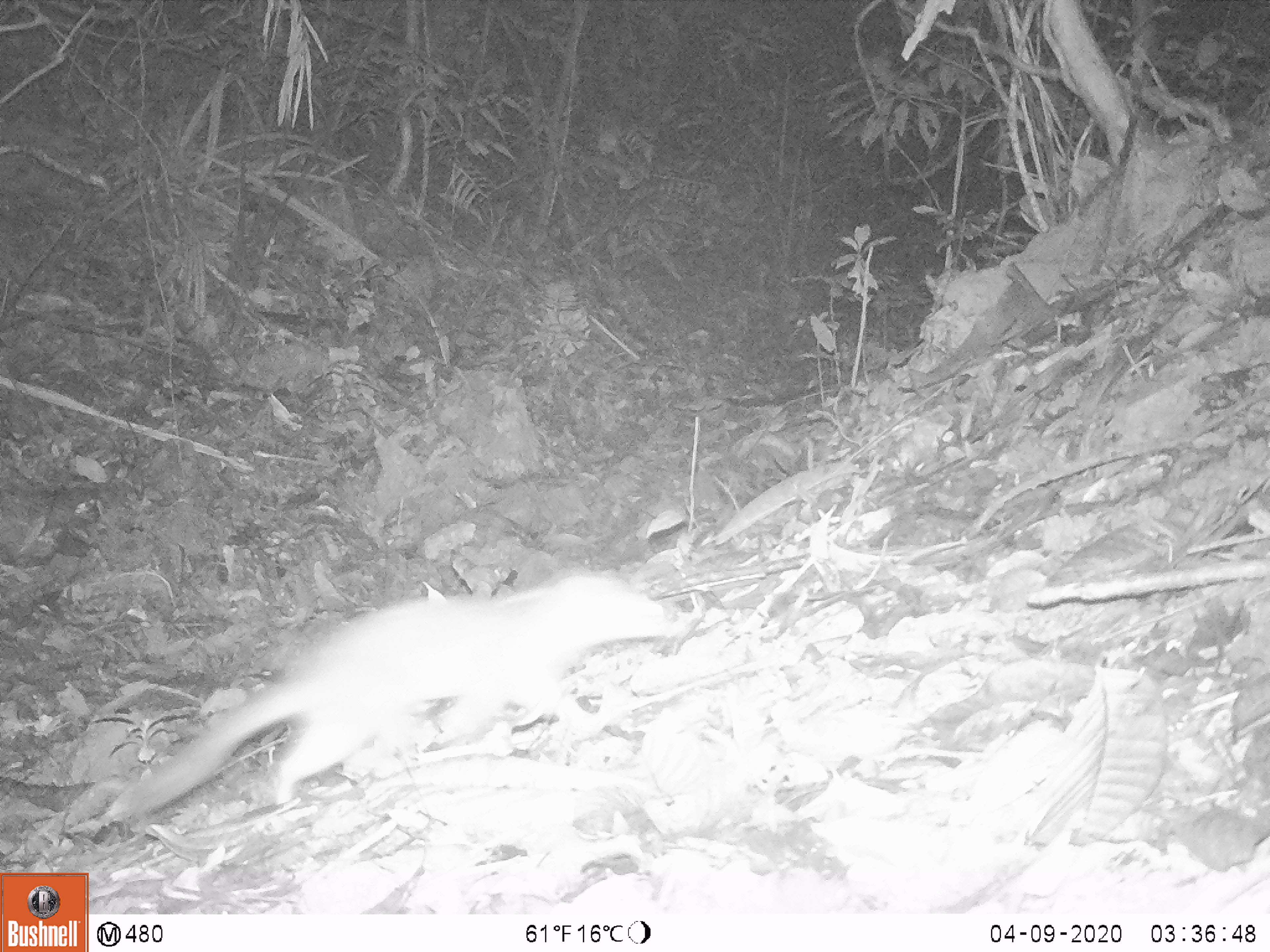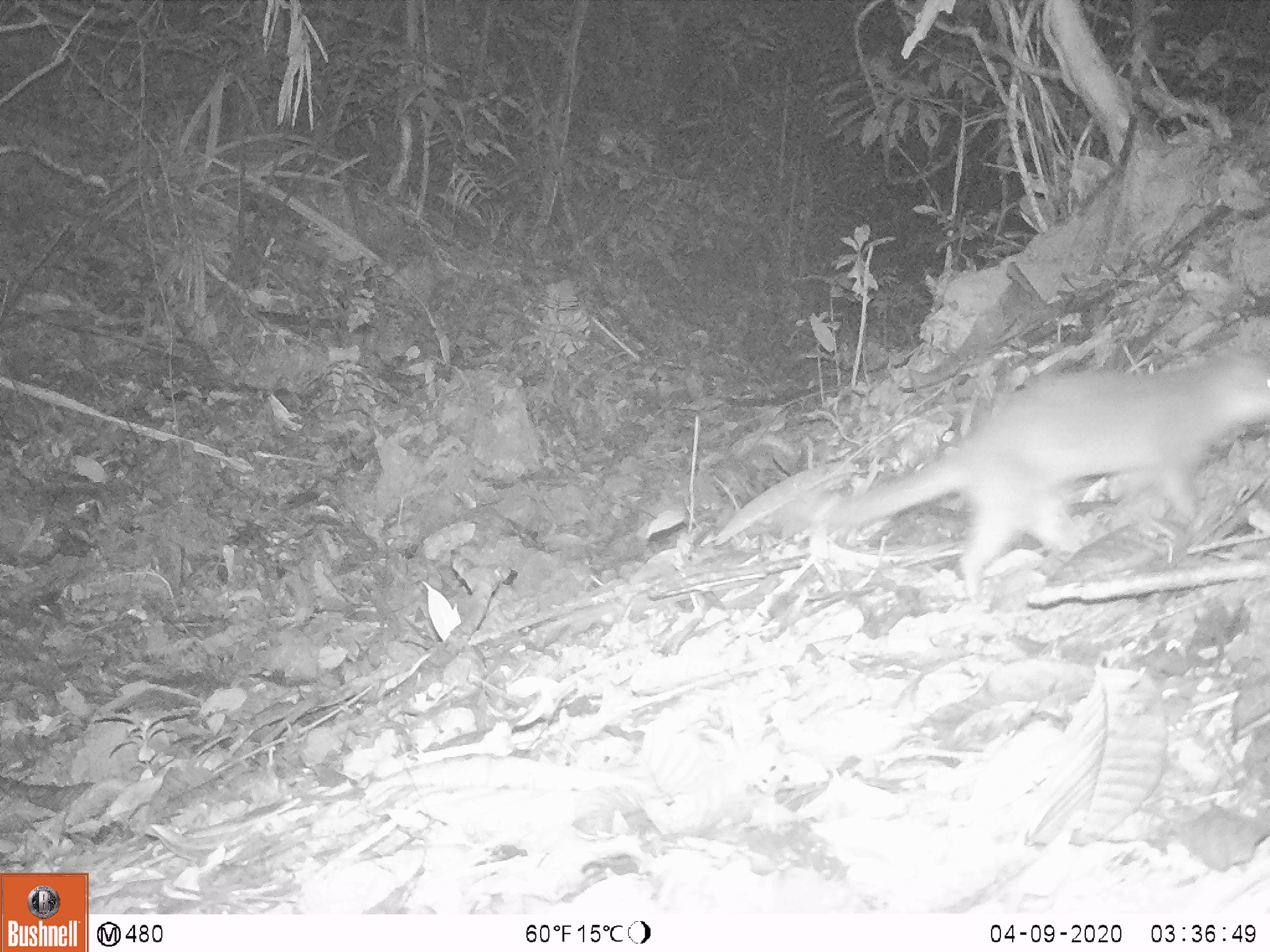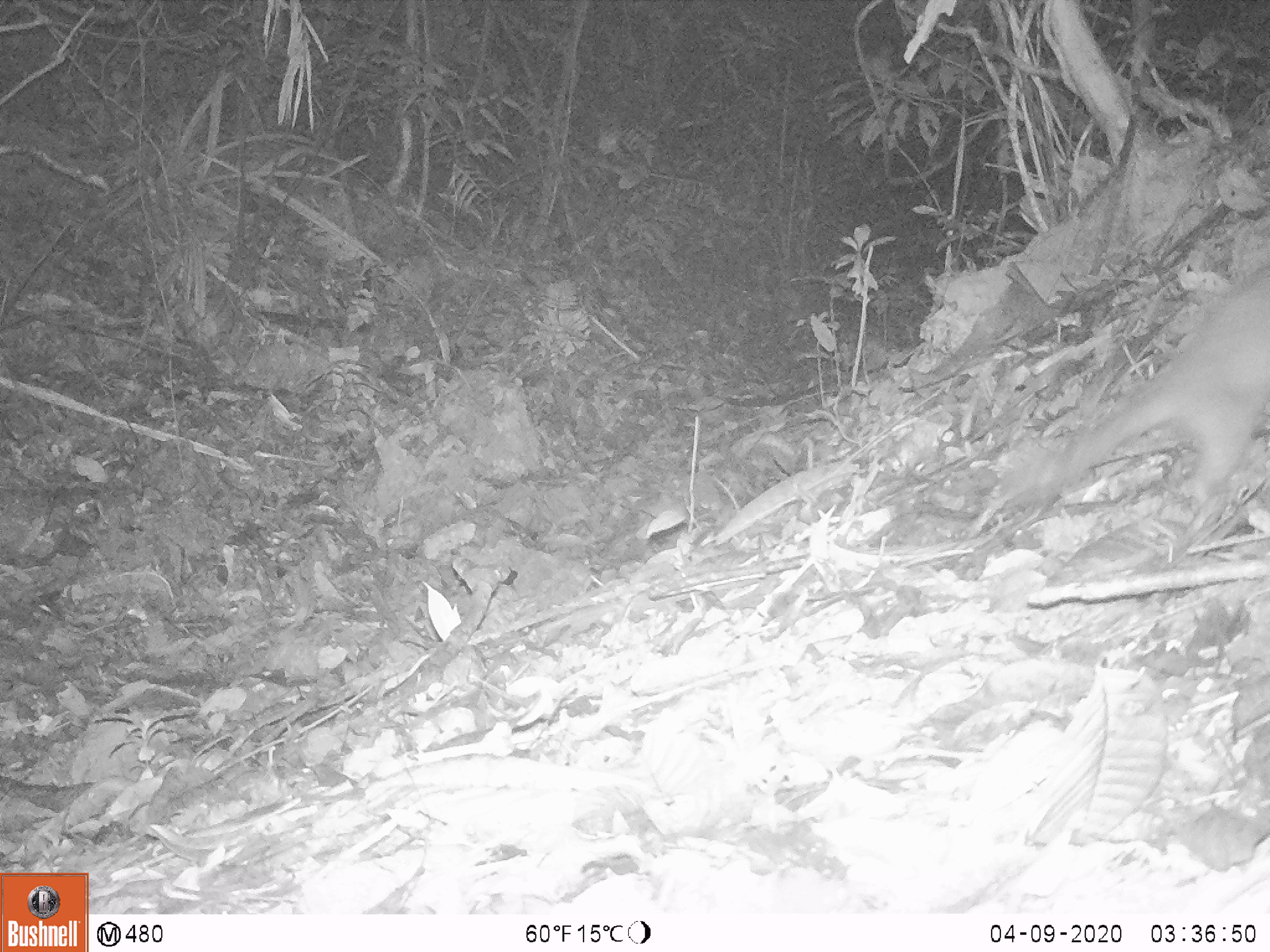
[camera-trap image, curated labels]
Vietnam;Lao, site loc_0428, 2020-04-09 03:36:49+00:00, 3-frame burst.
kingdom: Animalia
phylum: Chordata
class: Mammalia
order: Carnivora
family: Mustelidae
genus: Melogale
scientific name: Melogale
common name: ferret badger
Ferret badger (Melogale). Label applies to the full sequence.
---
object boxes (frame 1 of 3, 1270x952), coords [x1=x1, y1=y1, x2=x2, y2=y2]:
ferret badger: [x1=111, y1=572, x2=664, y2=821]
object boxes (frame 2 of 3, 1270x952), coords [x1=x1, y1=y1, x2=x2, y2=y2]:
ferret badger: [x1=823, y1=352, x2=1270, y2=601]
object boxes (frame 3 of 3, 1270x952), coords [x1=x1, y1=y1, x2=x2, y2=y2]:
ferret badger: [x1=998, y1=259, x2=1270, y2=508]